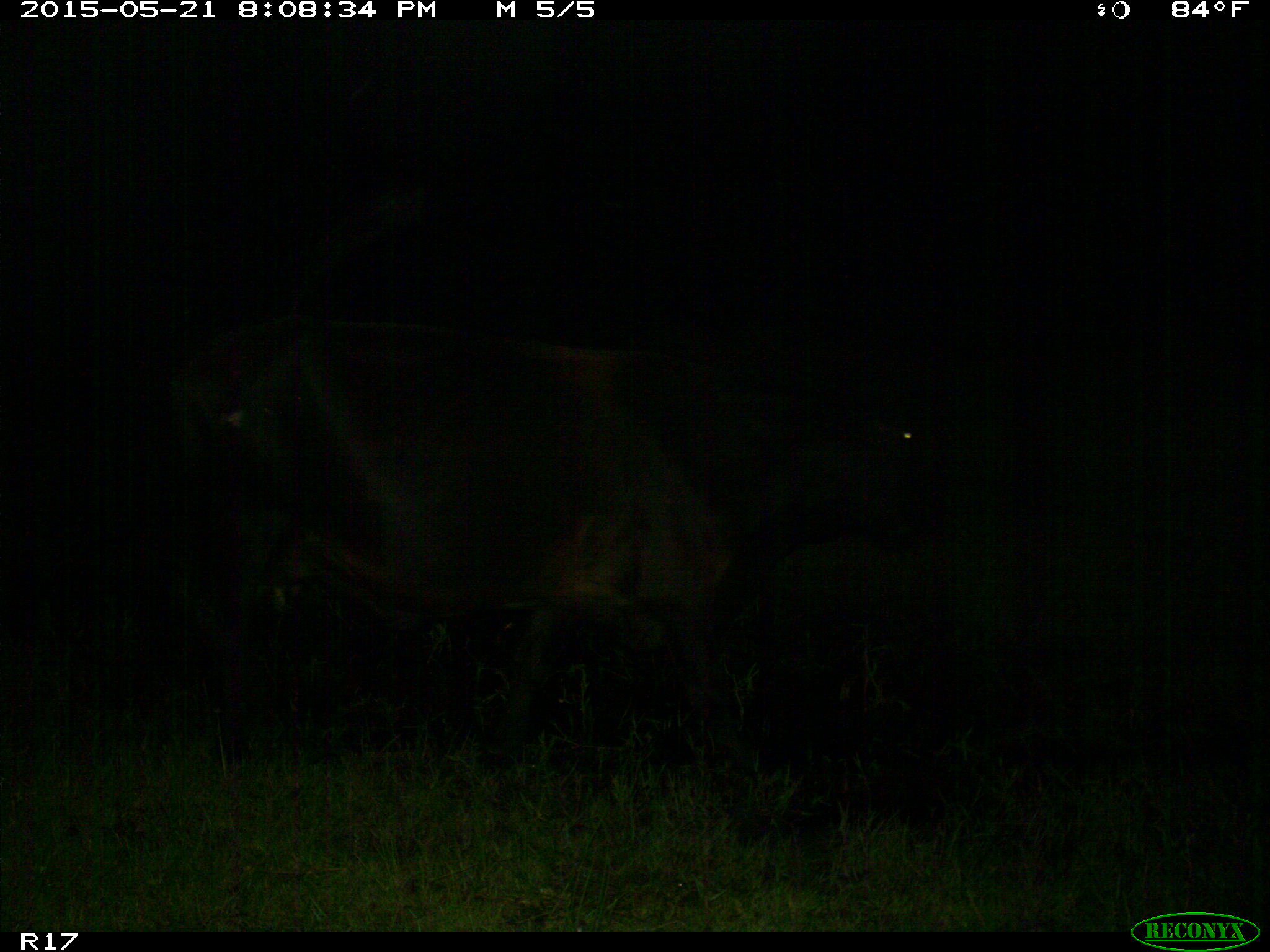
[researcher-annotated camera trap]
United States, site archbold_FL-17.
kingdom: Animalia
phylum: Chordata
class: Mammalia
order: Artiodactyla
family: Bovidae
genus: Bos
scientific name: Bos taurus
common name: domestic cow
Bos taurus (domestic cow).